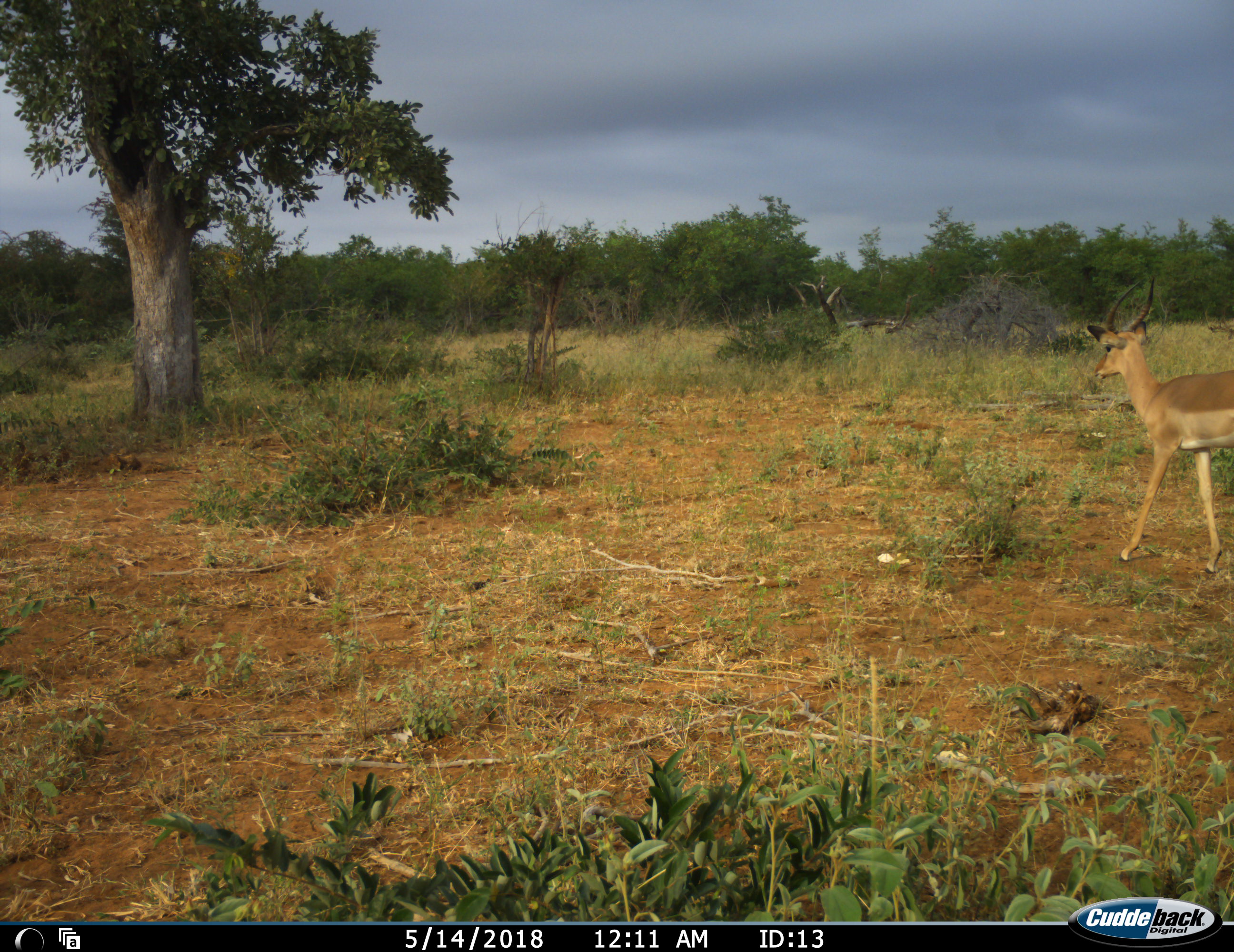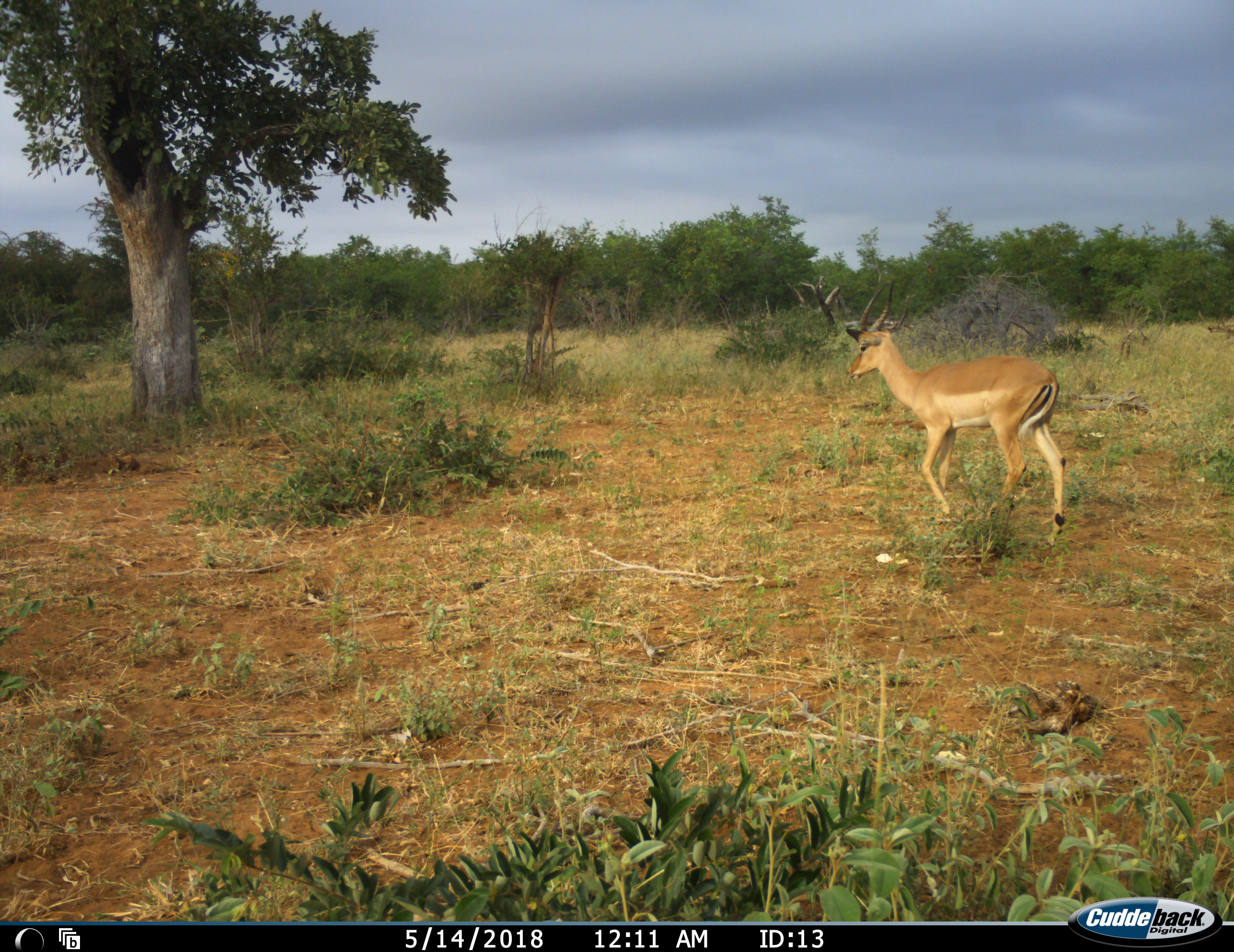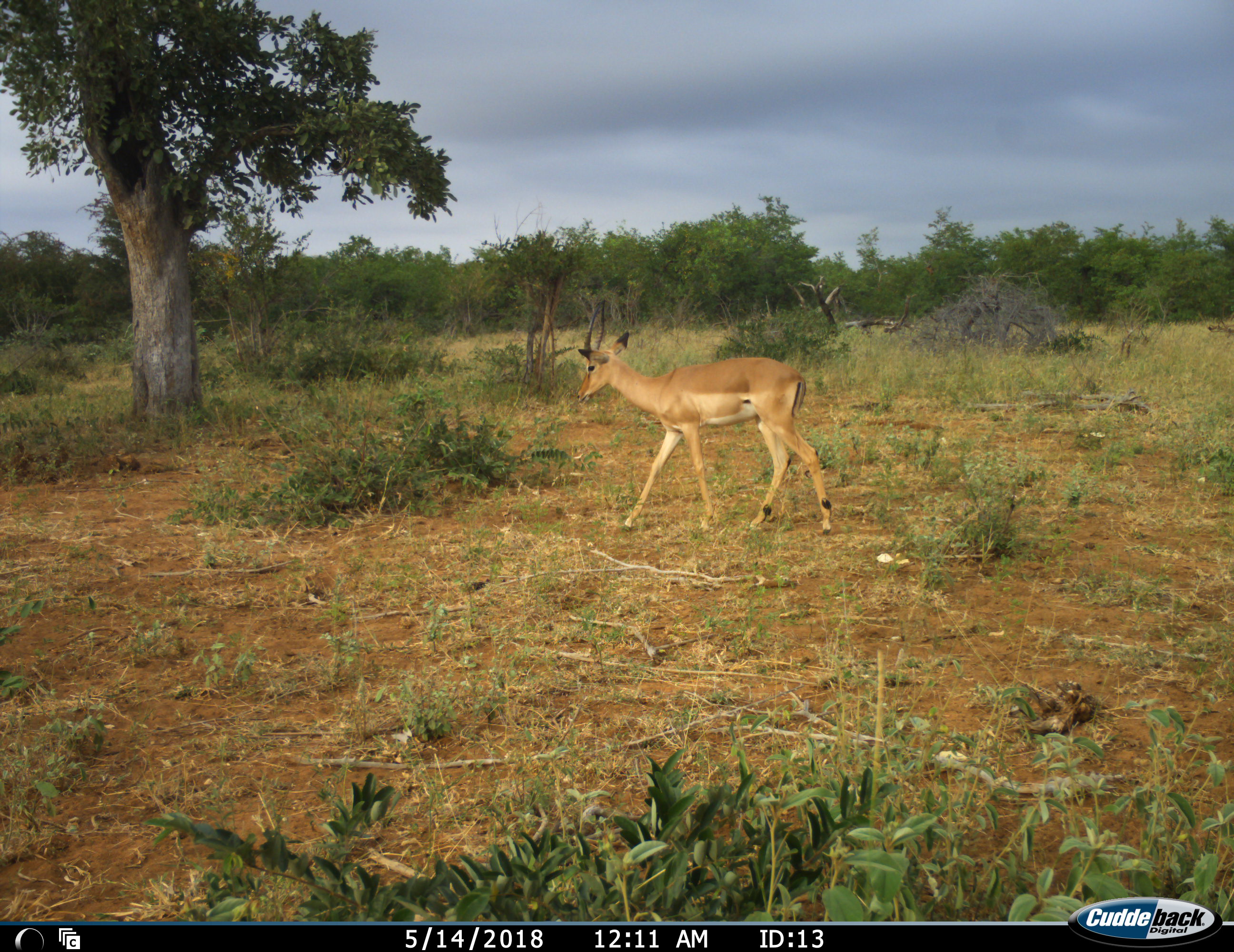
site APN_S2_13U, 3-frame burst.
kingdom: Animalia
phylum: Chordata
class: Mammalia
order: Artiodactyla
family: Bovidae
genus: Aepyceros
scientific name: Aepyceros melampus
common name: impala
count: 1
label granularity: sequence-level